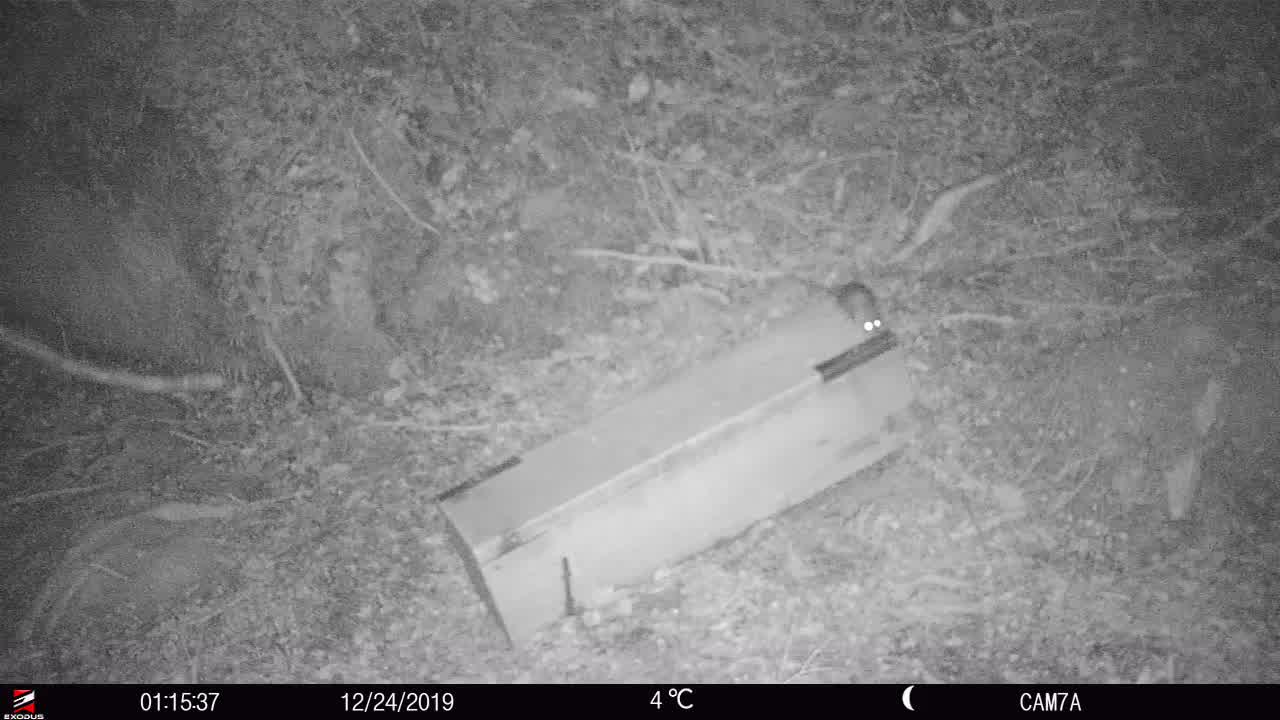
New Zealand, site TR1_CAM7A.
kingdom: Animalia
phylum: Chordata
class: Mammalia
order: Rodentia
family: Muridae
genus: Rattus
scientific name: Rattus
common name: rat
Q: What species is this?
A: Rat (Rattus).